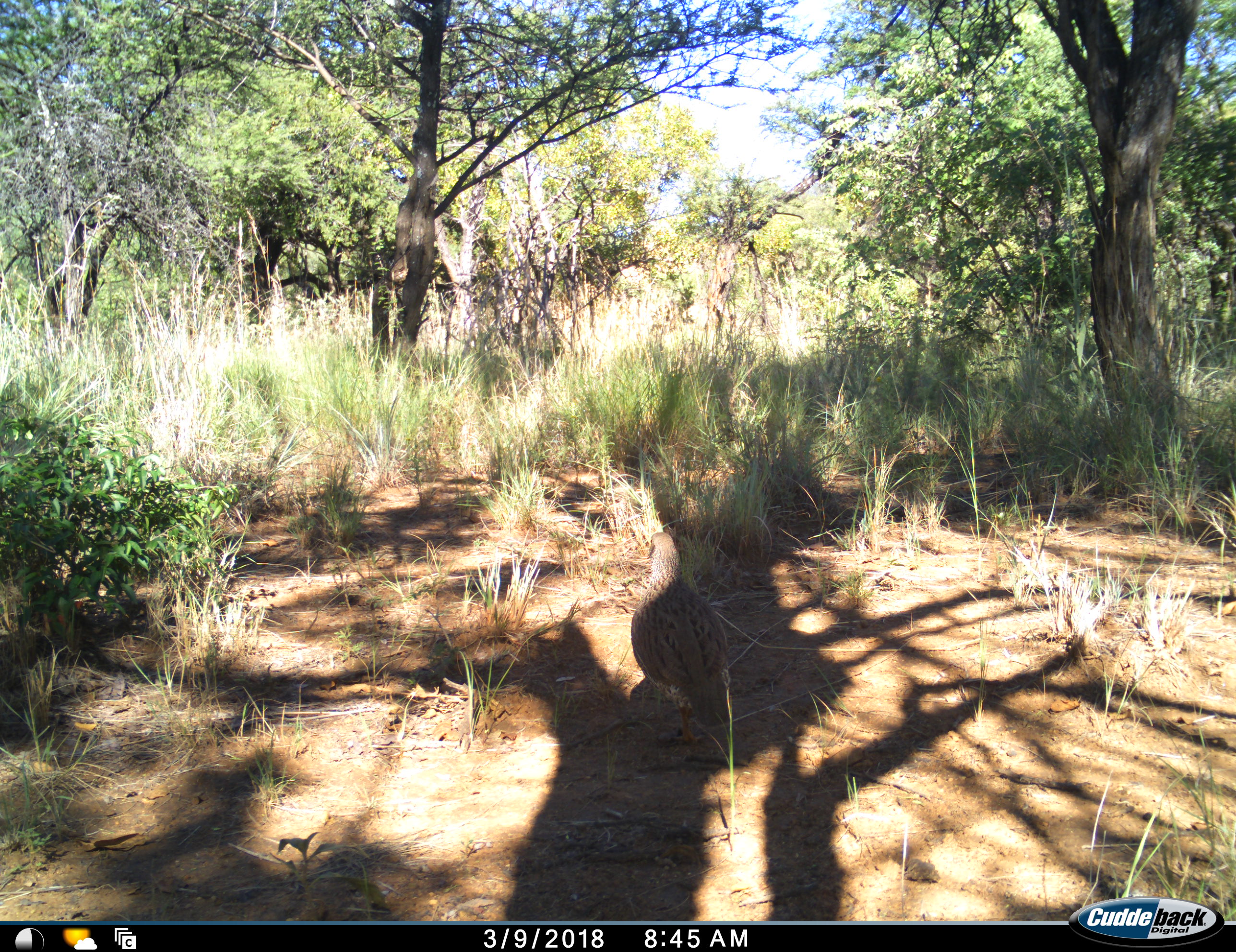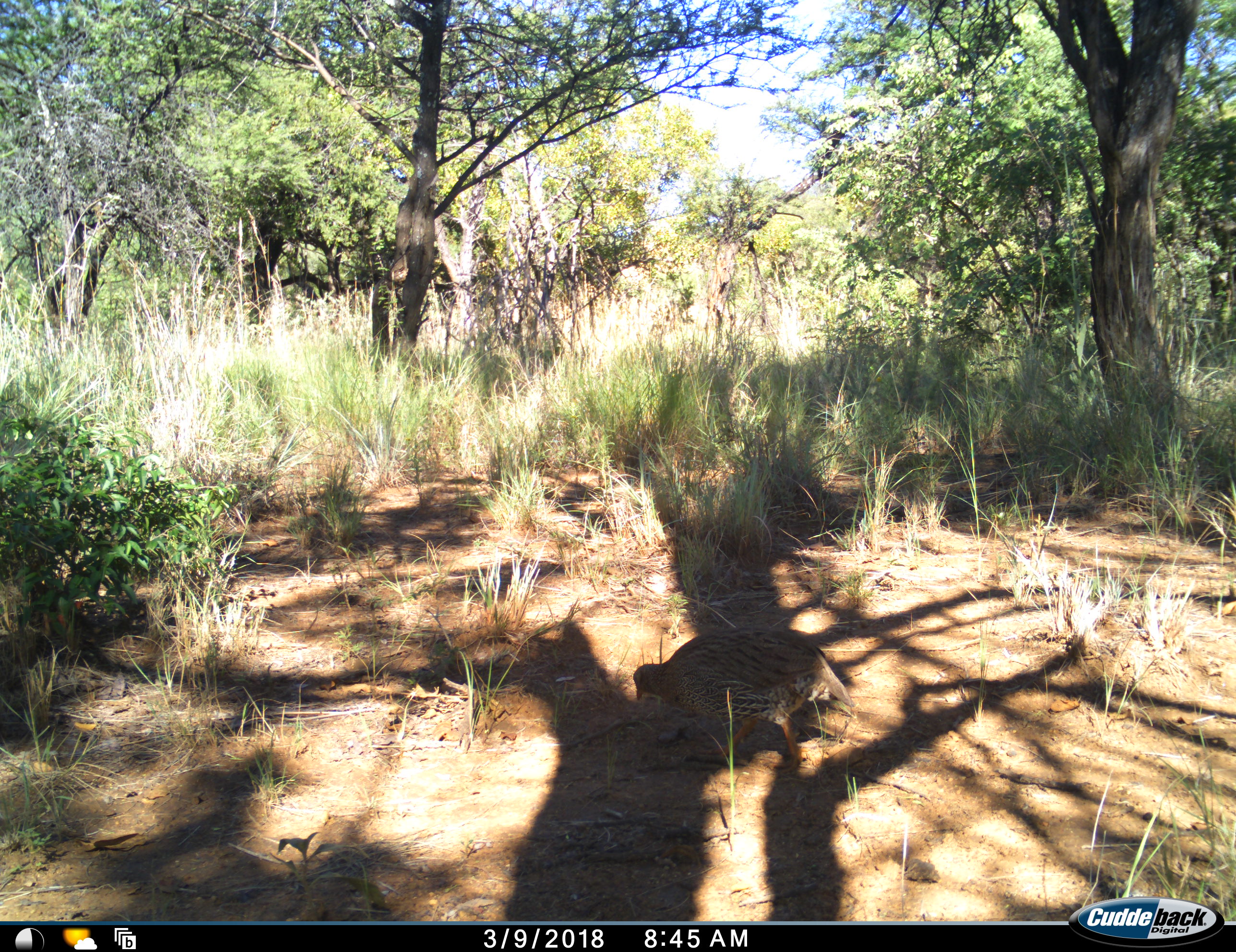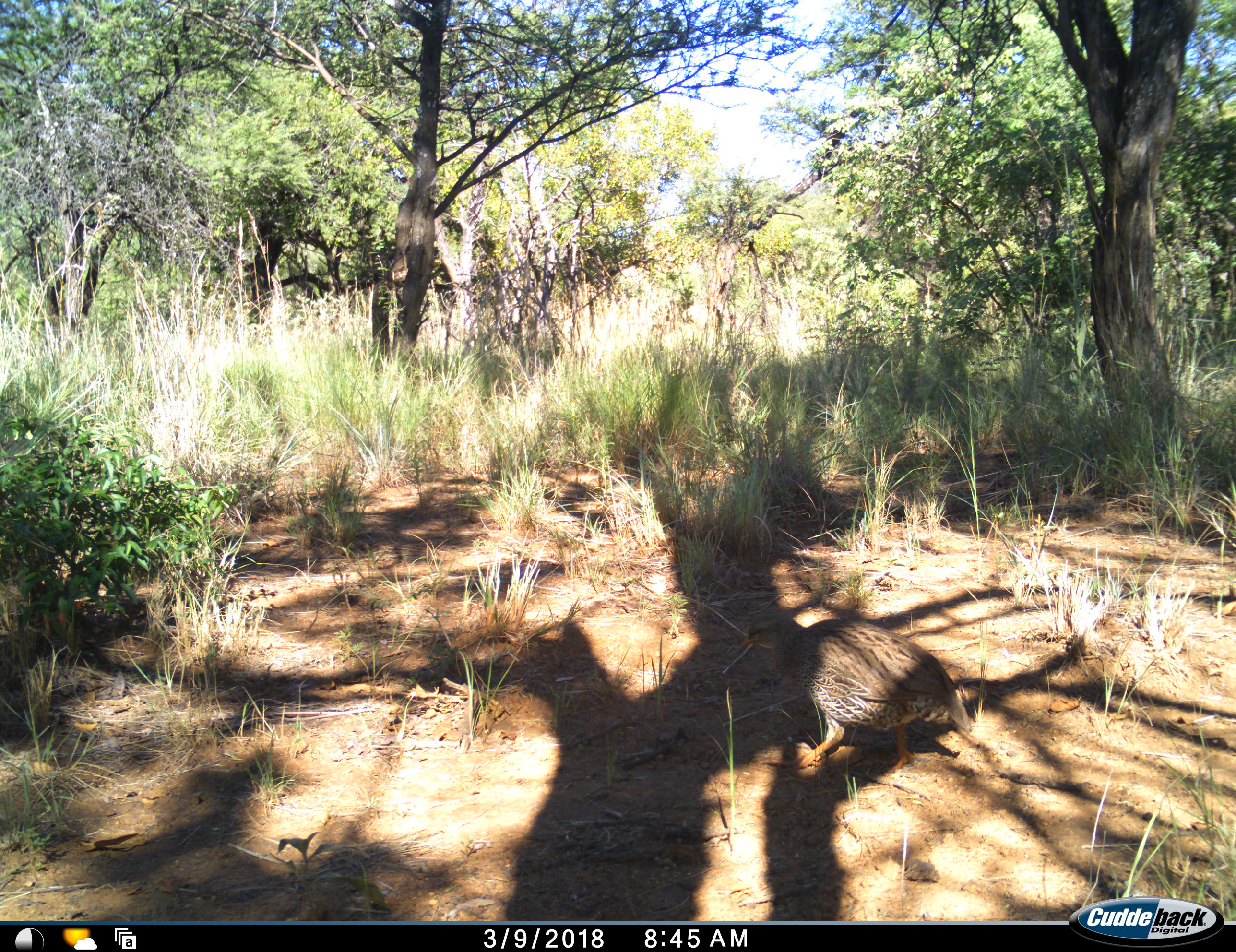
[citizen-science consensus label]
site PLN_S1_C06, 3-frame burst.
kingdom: Animalia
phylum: Chordata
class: Aves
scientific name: Aves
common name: bird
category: birdother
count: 1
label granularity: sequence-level